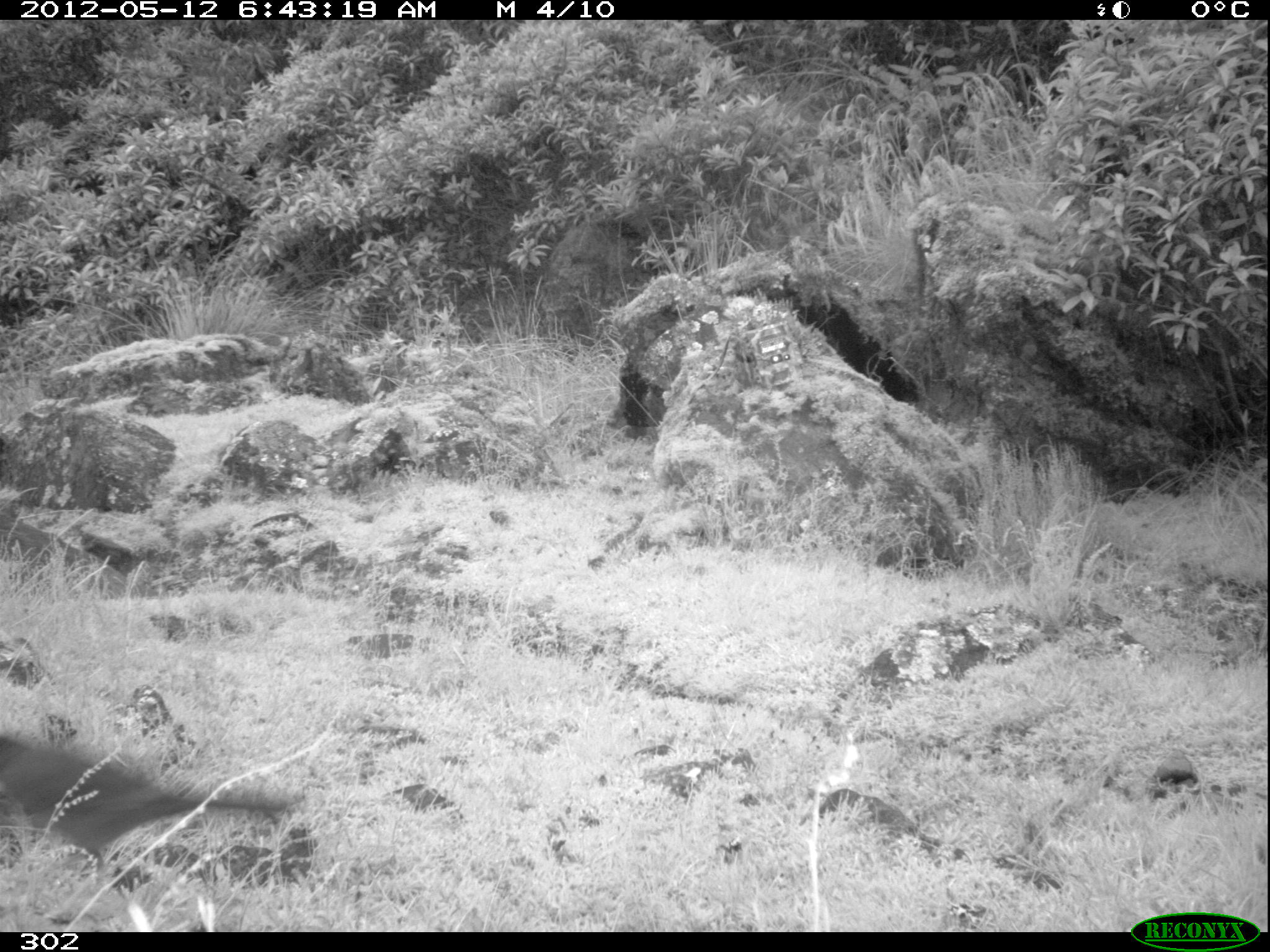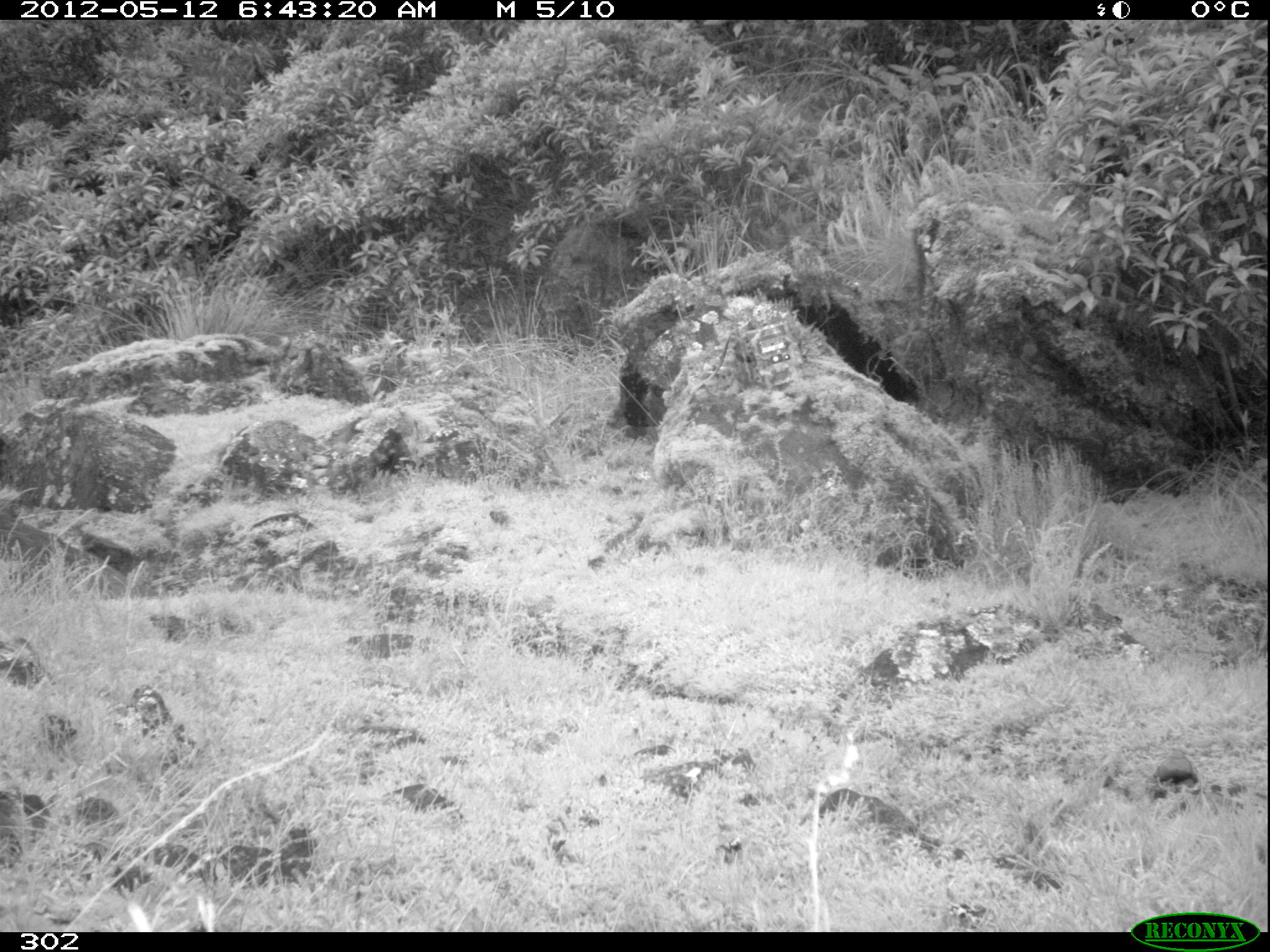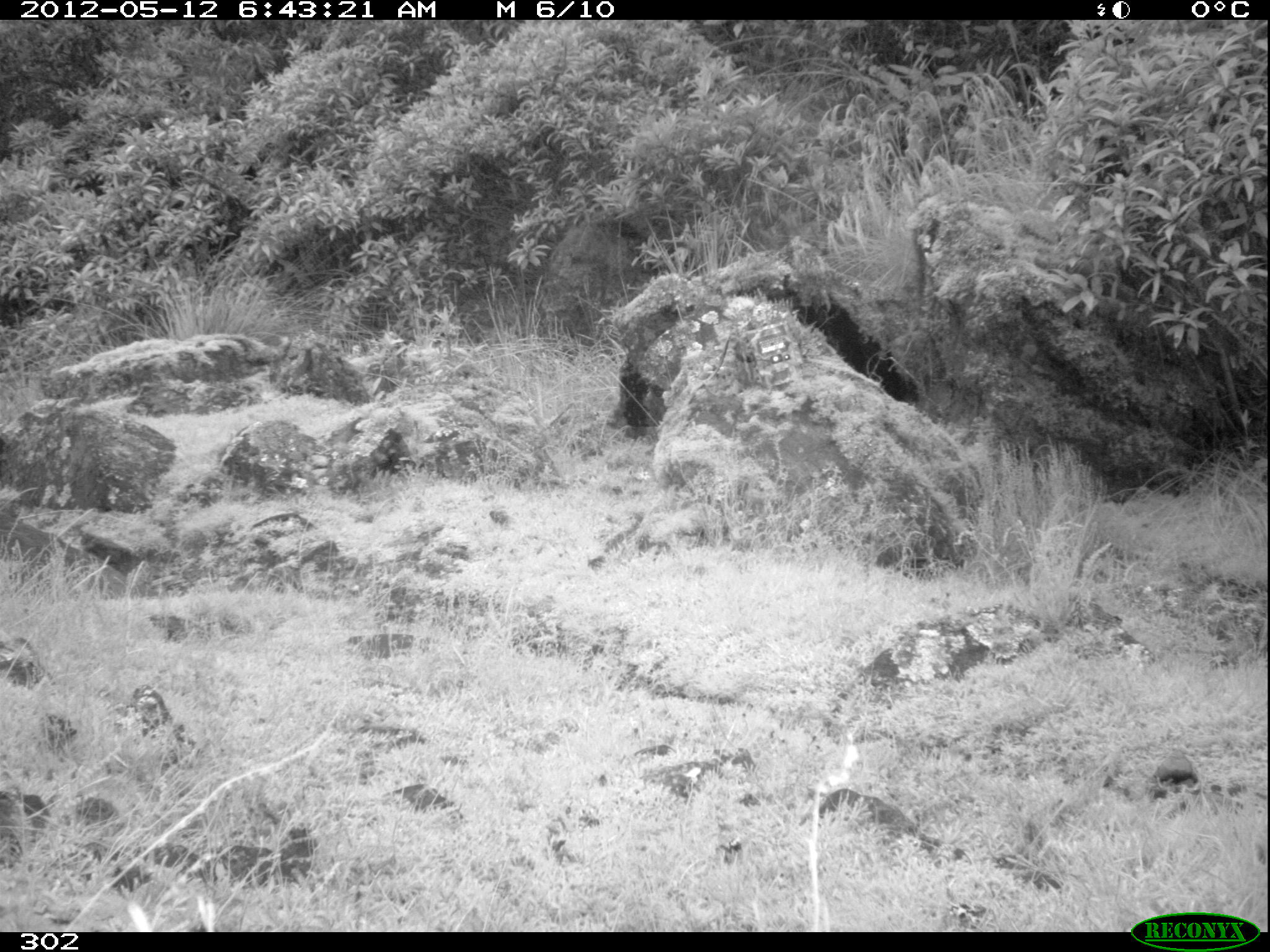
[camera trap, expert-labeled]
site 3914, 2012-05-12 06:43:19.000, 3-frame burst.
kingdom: Animalia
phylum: Chordata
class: Aves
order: Passeriformes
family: Turdidae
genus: Turdus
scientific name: Turdus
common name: true thrushes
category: turdus sp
Turdus sp (true thrushes) (Turdus).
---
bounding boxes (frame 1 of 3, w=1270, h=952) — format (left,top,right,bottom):
turdus sp: (0,730,305,888)